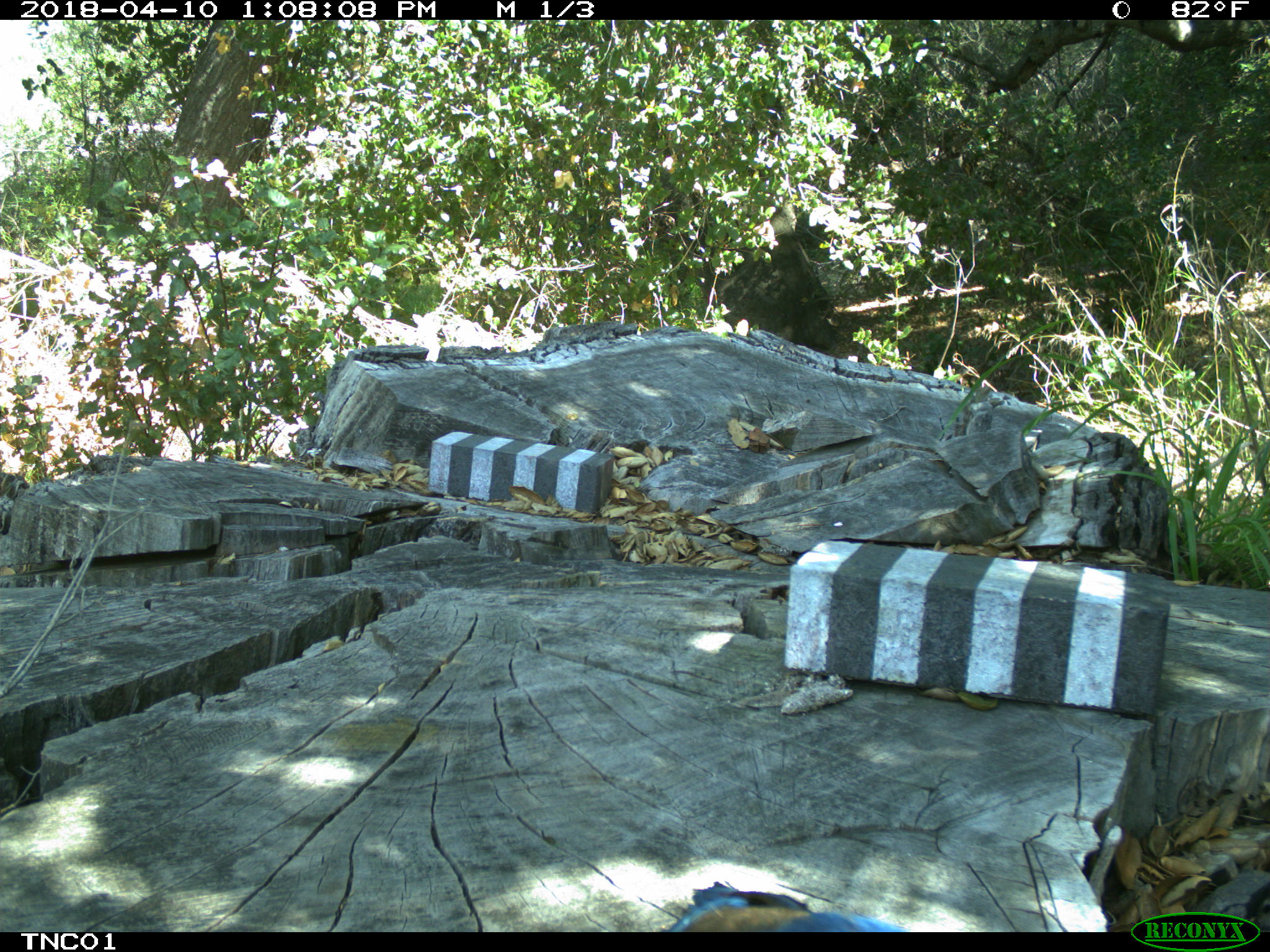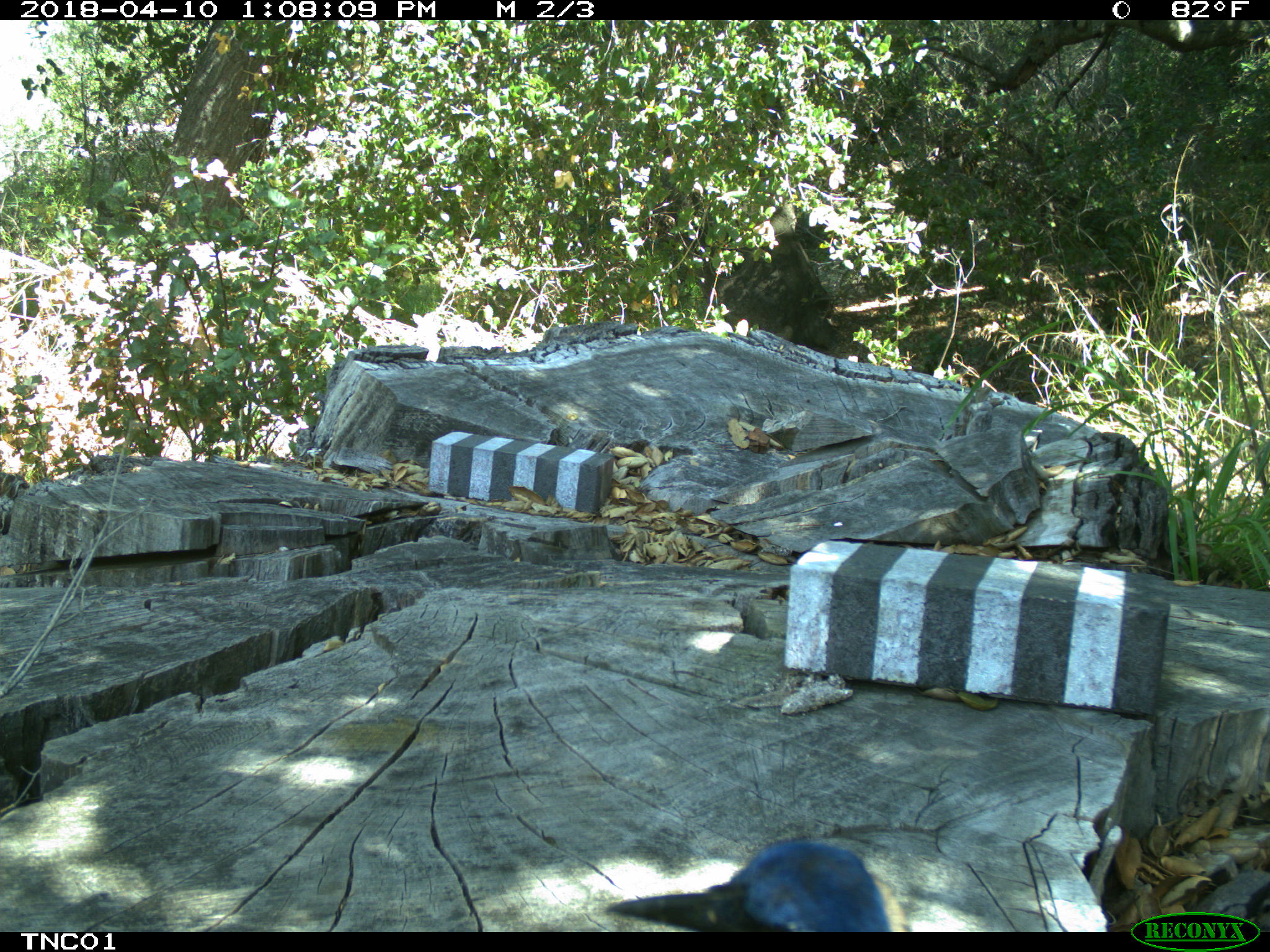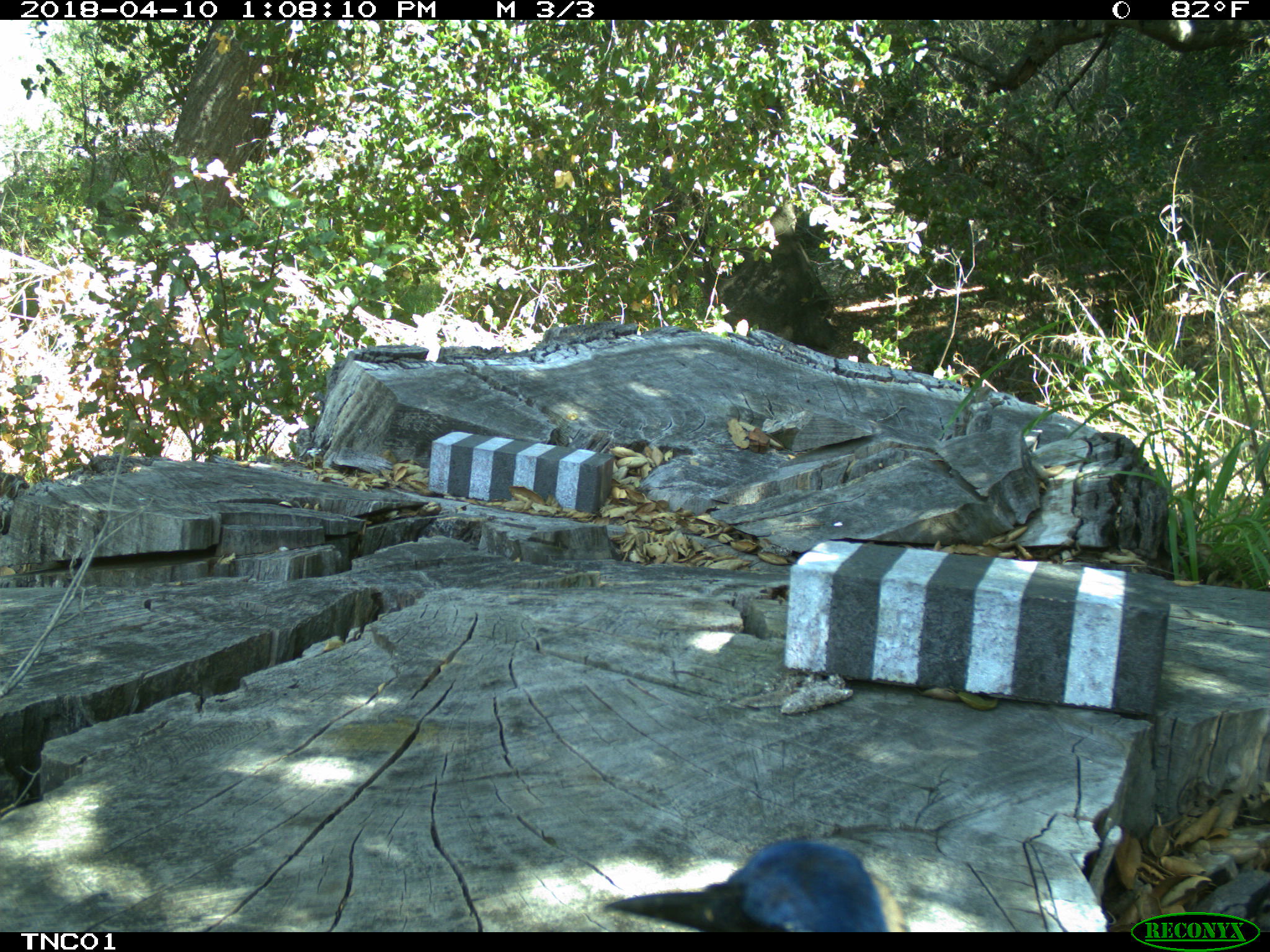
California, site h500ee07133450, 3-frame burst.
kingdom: Animalia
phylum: Chordata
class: Aves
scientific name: Aves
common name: bird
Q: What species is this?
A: Bird (Aves).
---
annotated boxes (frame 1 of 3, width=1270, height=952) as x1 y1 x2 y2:
bird: 661 881 910 932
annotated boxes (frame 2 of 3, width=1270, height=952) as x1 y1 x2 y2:
bird: 605 840 909 932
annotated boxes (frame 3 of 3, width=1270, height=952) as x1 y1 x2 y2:
bird: 605 839 907 933